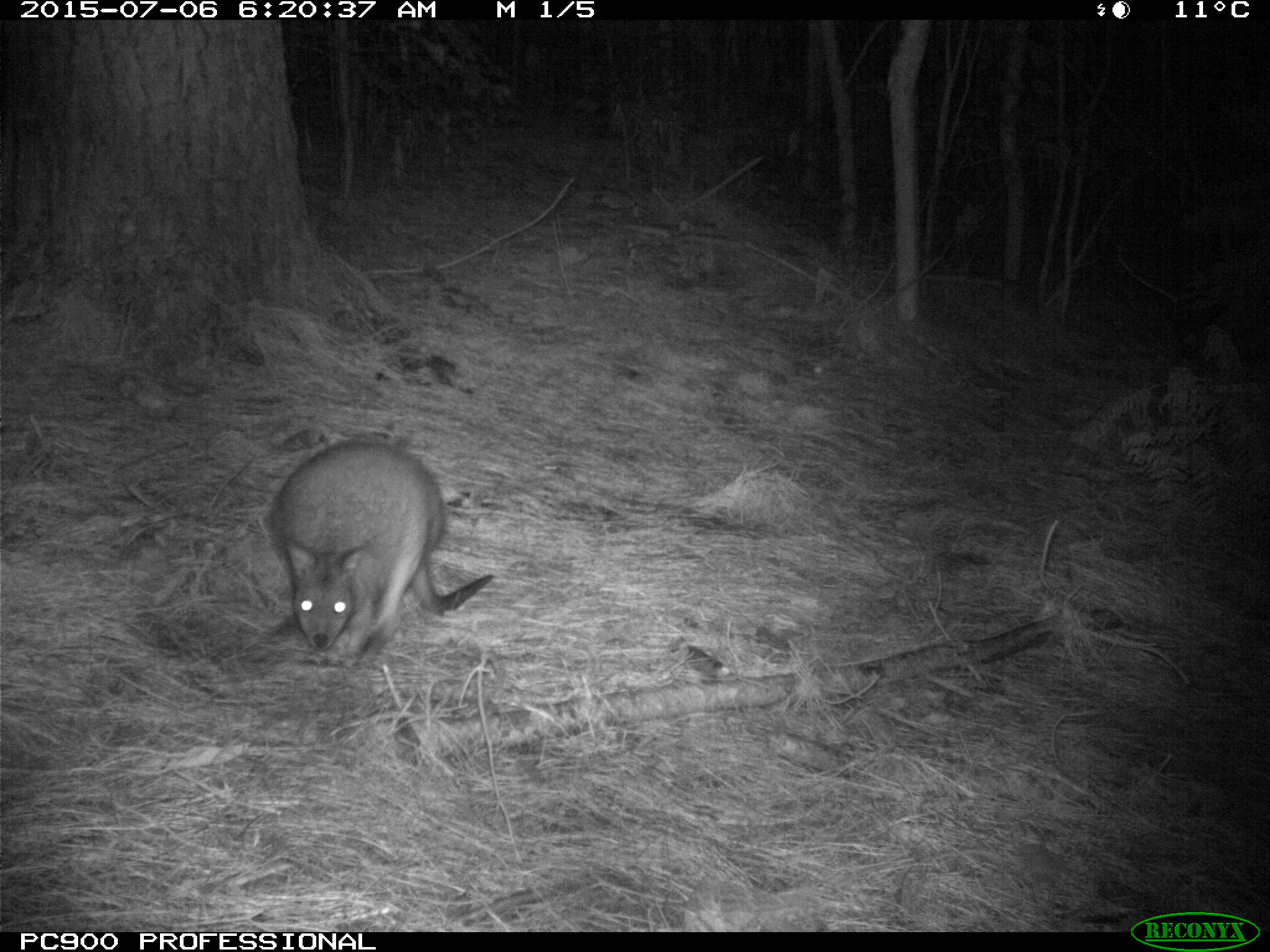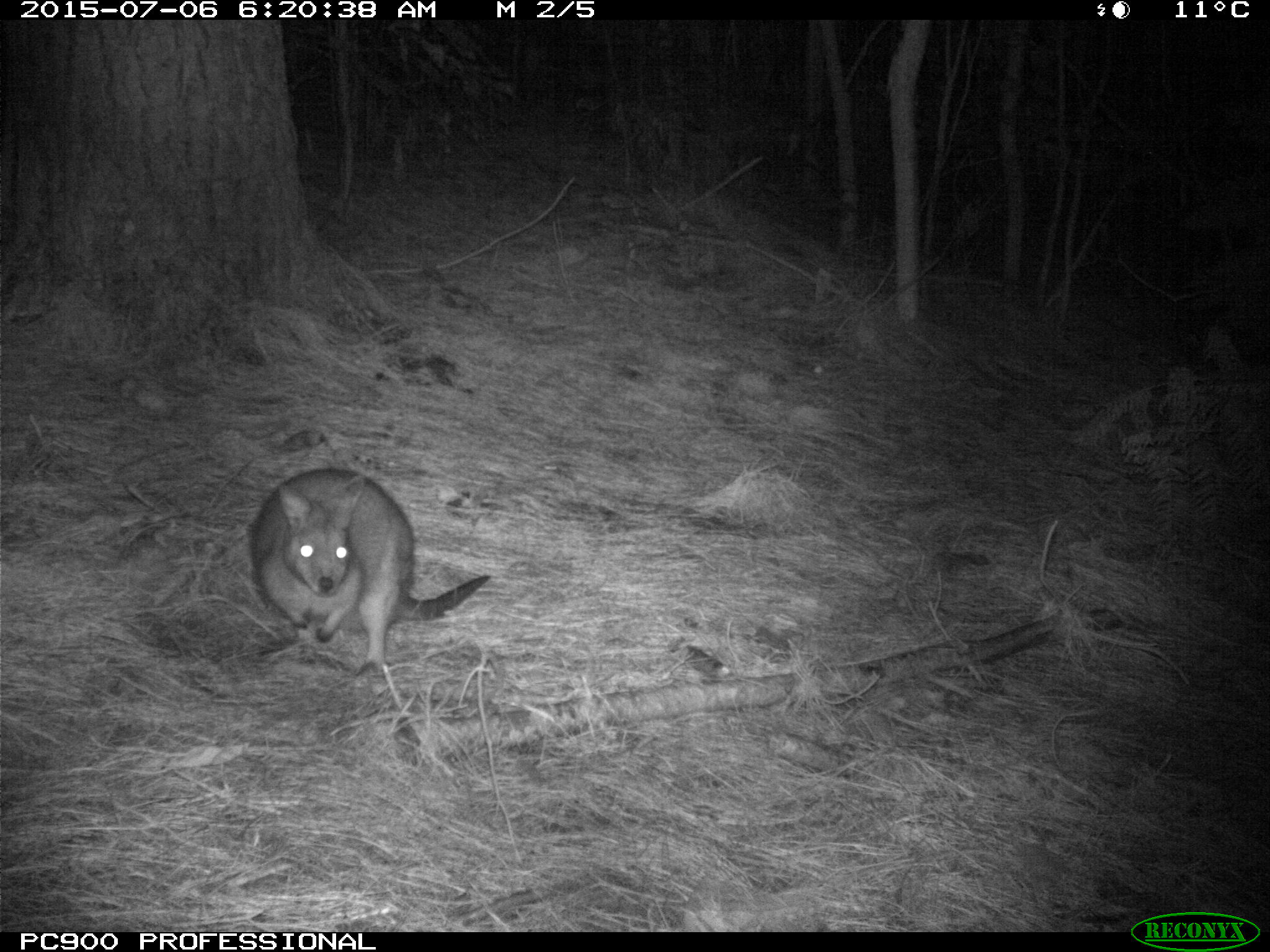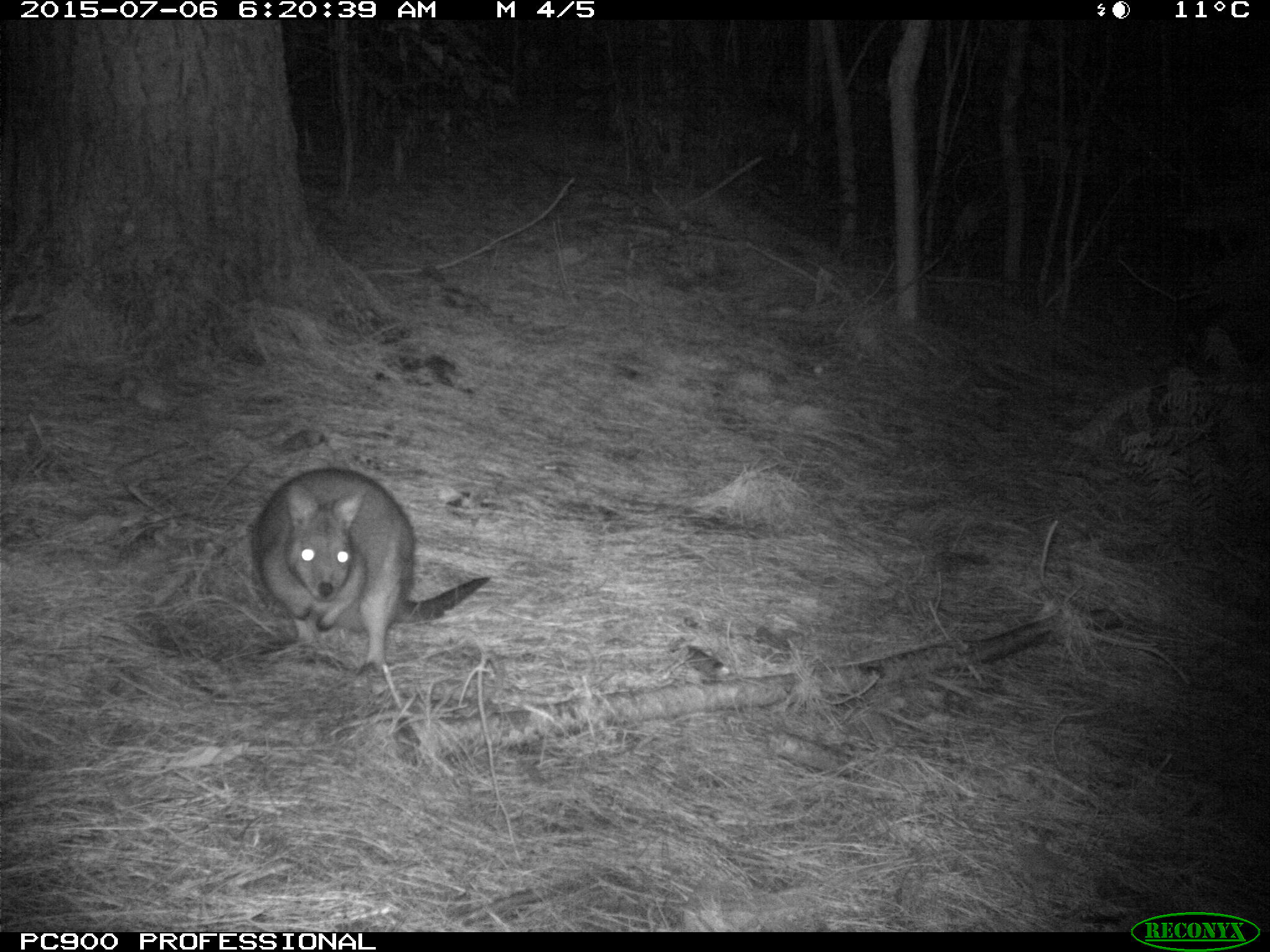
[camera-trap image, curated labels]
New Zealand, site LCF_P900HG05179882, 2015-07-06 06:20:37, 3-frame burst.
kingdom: Animalia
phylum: Chordata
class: Mammalia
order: Diprotodontia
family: Macropodidae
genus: Notamacropus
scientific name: Notamacropus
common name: wallaby